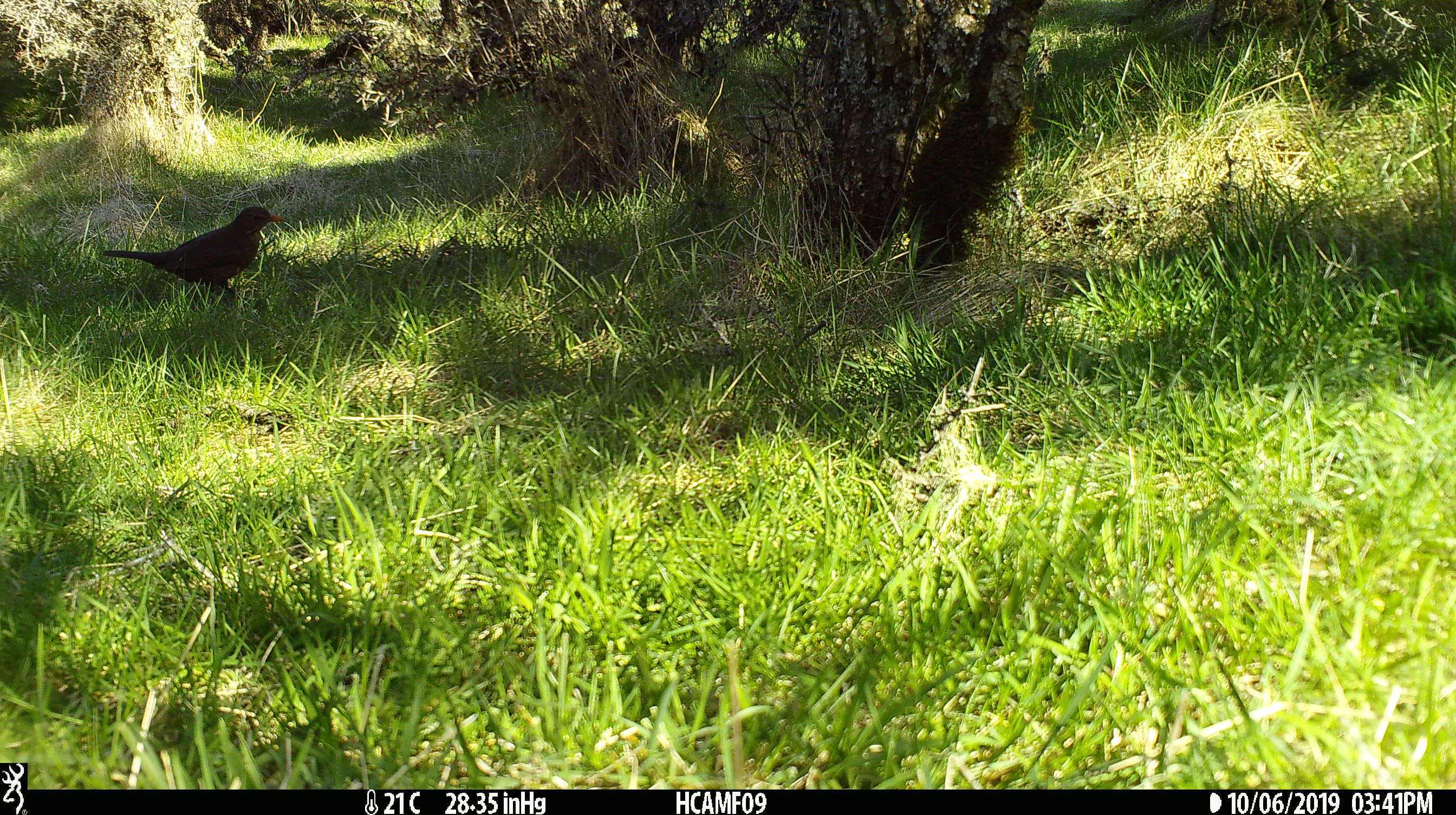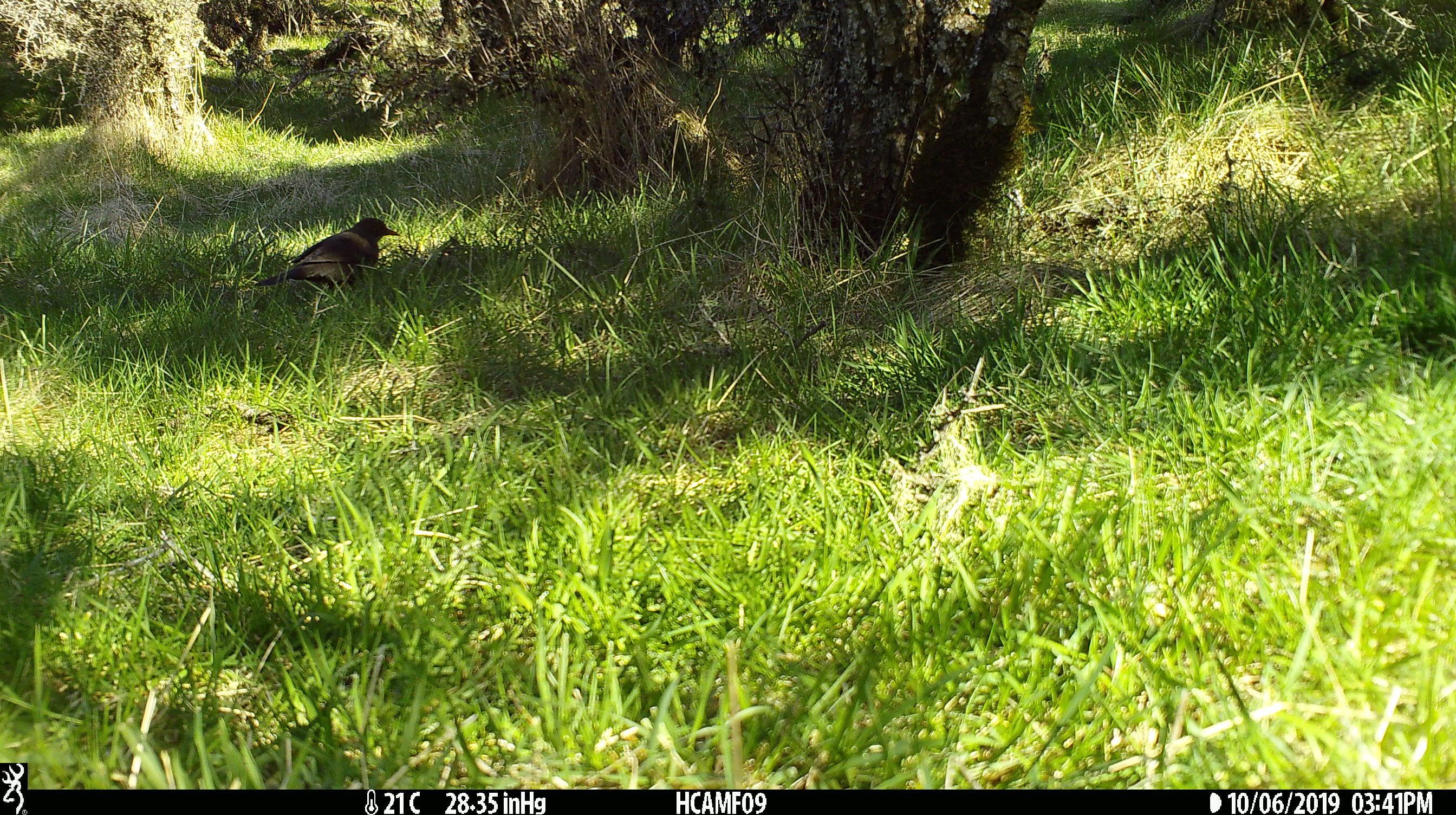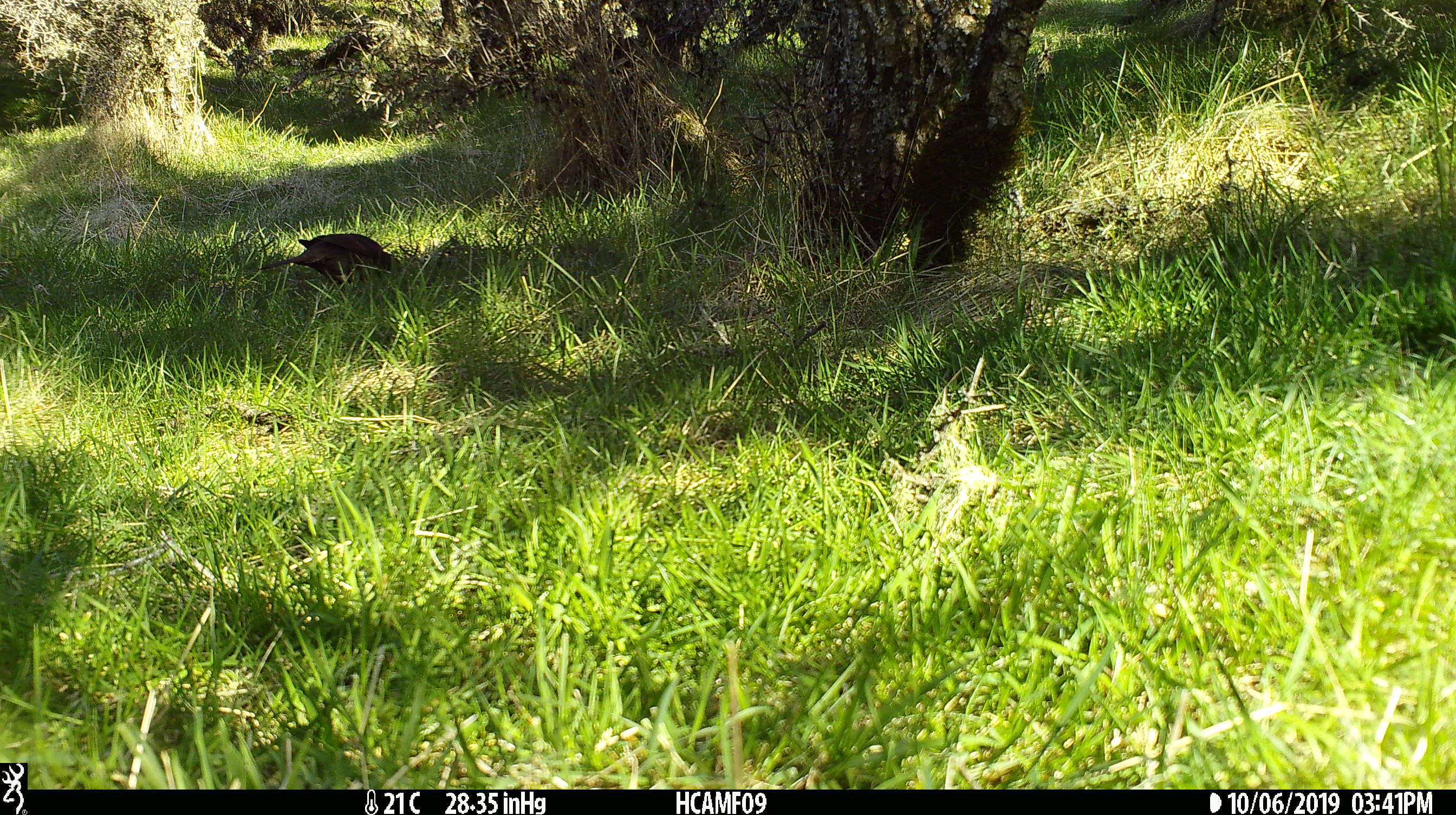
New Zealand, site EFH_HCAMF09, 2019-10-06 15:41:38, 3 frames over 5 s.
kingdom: Animalia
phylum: Chordata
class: Aves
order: Passeriformes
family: Turdidae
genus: Turdus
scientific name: Turdus merula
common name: eurasian blackbird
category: blackbird